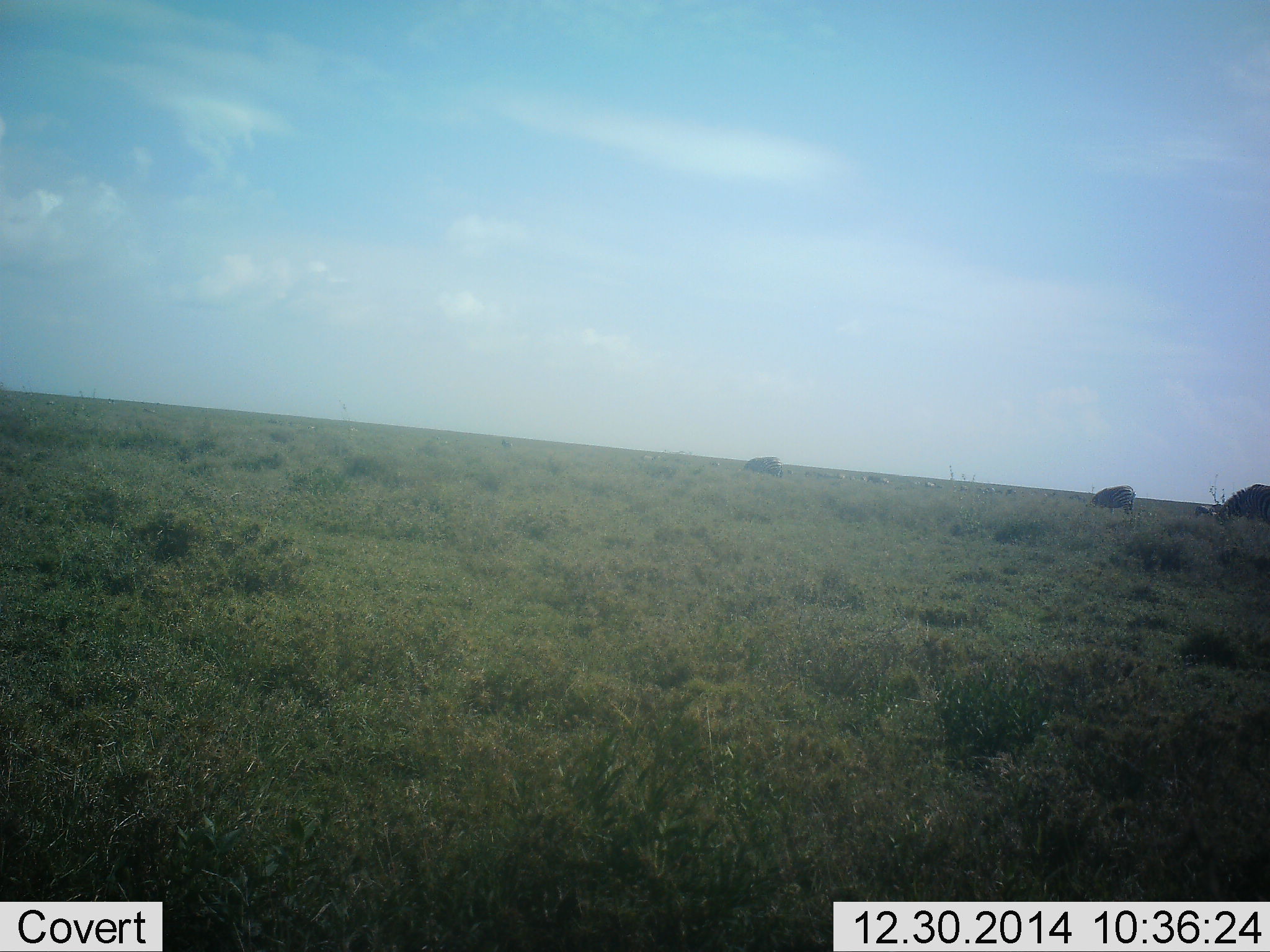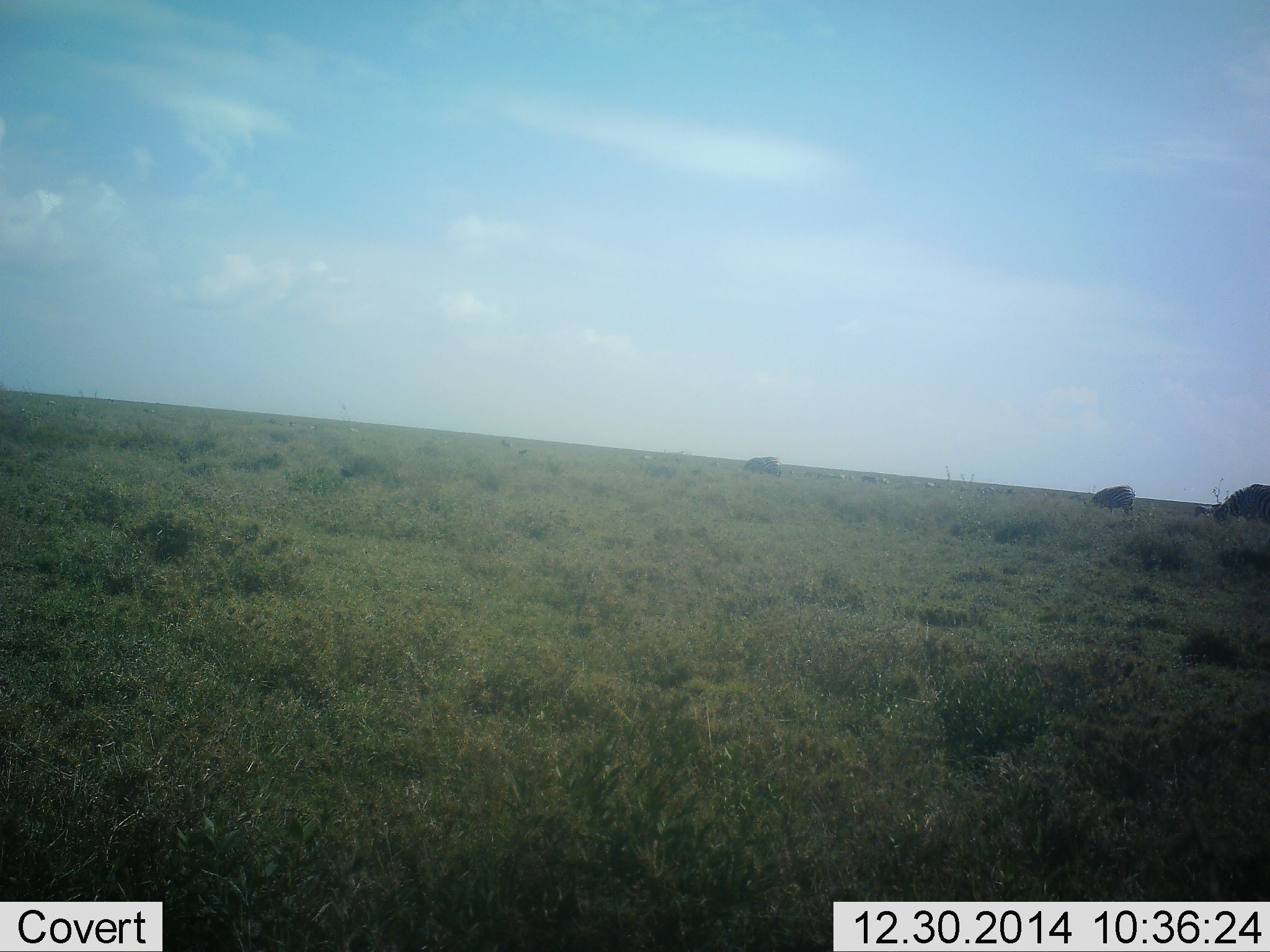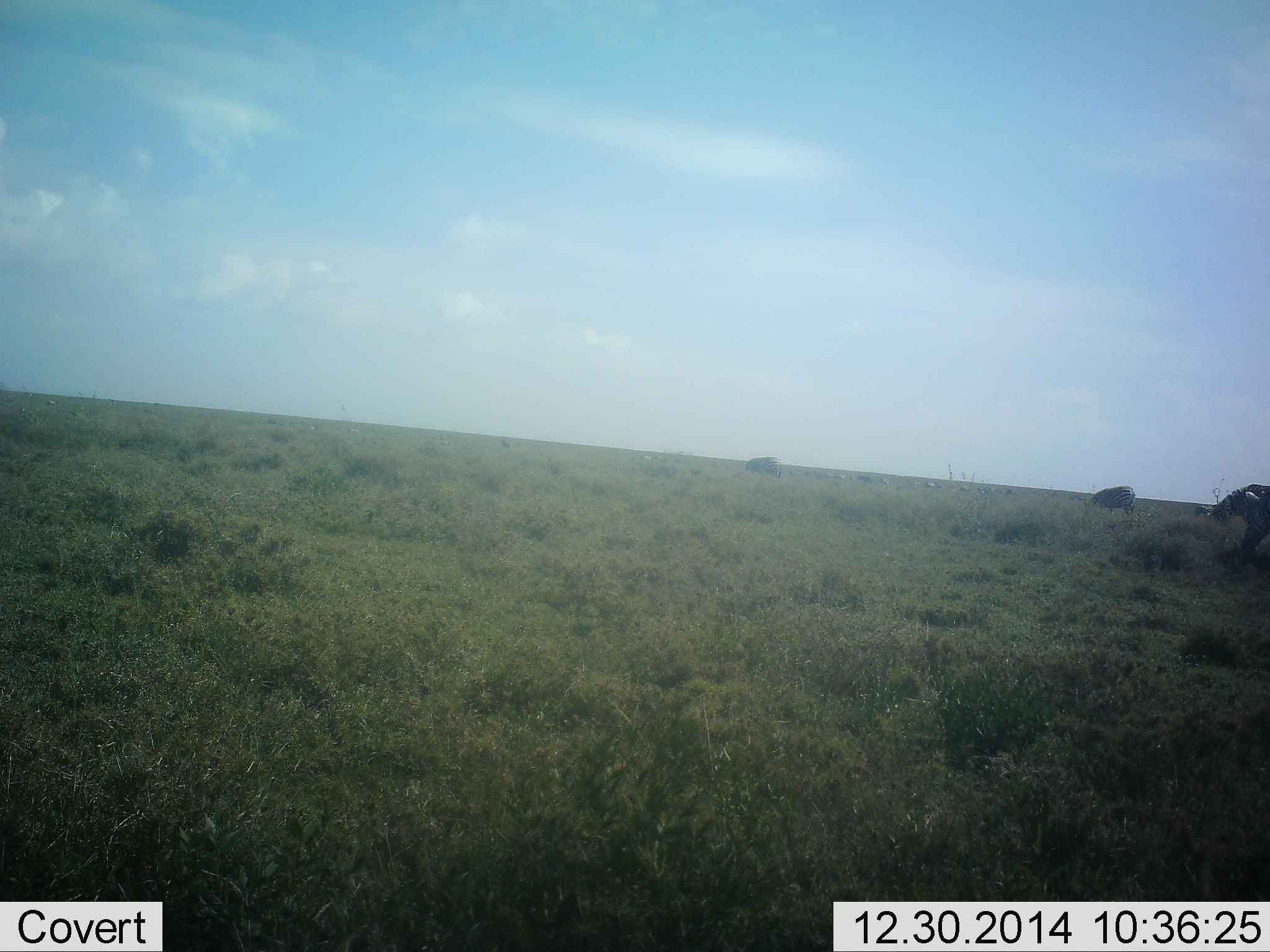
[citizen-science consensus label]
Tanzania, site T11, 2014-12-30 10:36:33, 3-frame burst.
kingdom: Animalia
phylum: Chordata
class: Mammalia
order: Perissodactyla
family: Equidae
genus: Equus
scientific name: Equus quagga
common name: plains zebra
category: zebra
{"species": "zebra (plains zebra) (Equus quagga)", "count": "4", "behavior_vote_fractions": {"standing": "0%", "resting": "0%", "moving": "57%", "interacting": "0%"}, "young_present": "0%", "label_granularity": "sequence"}